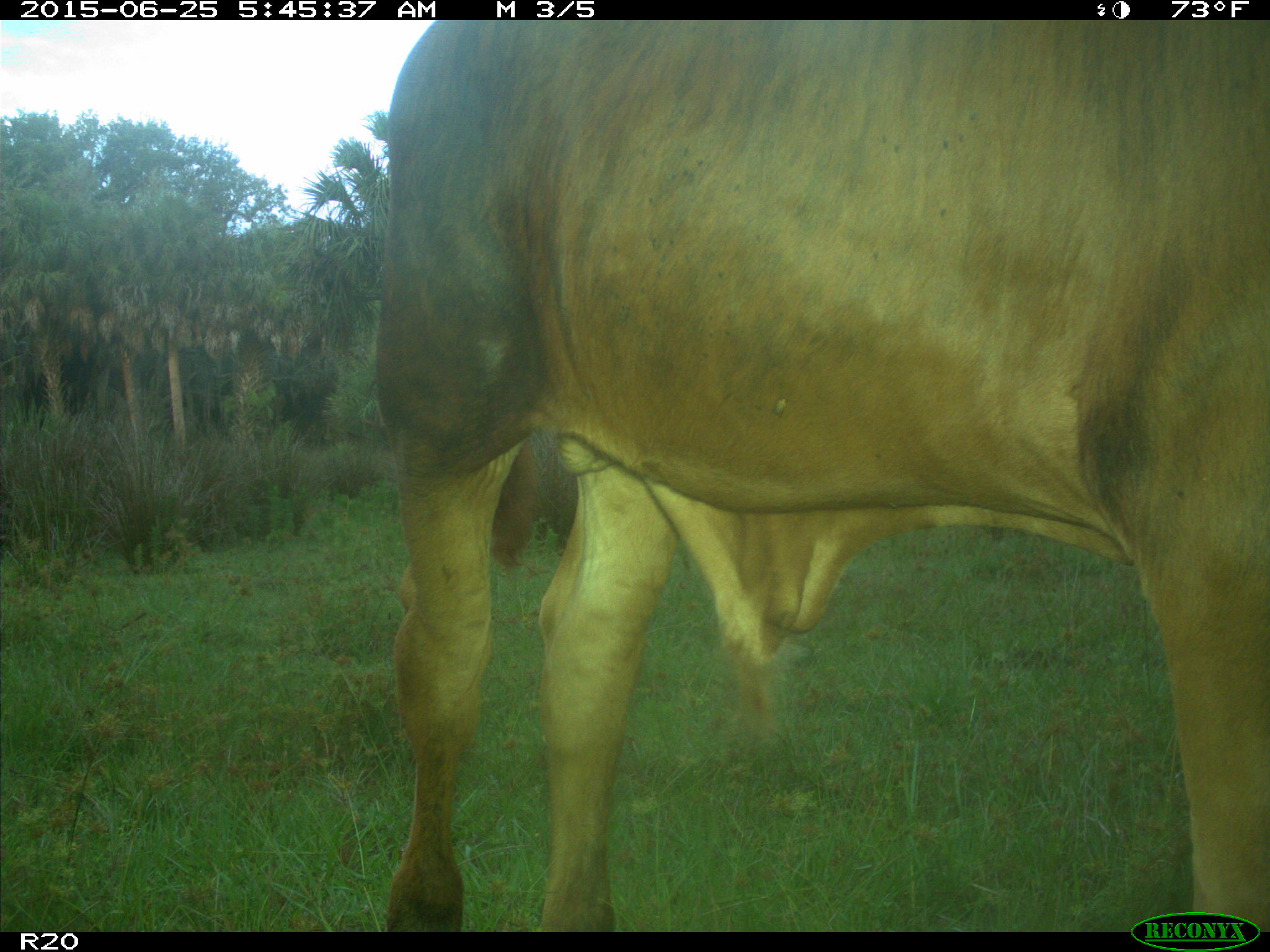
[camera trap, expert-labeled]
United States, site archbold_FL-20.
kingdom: Animalia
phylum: Chordata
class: Mammalia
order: Artiodactyla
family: Bovidae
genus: Bos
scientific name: Bos taurus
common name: domestic cow